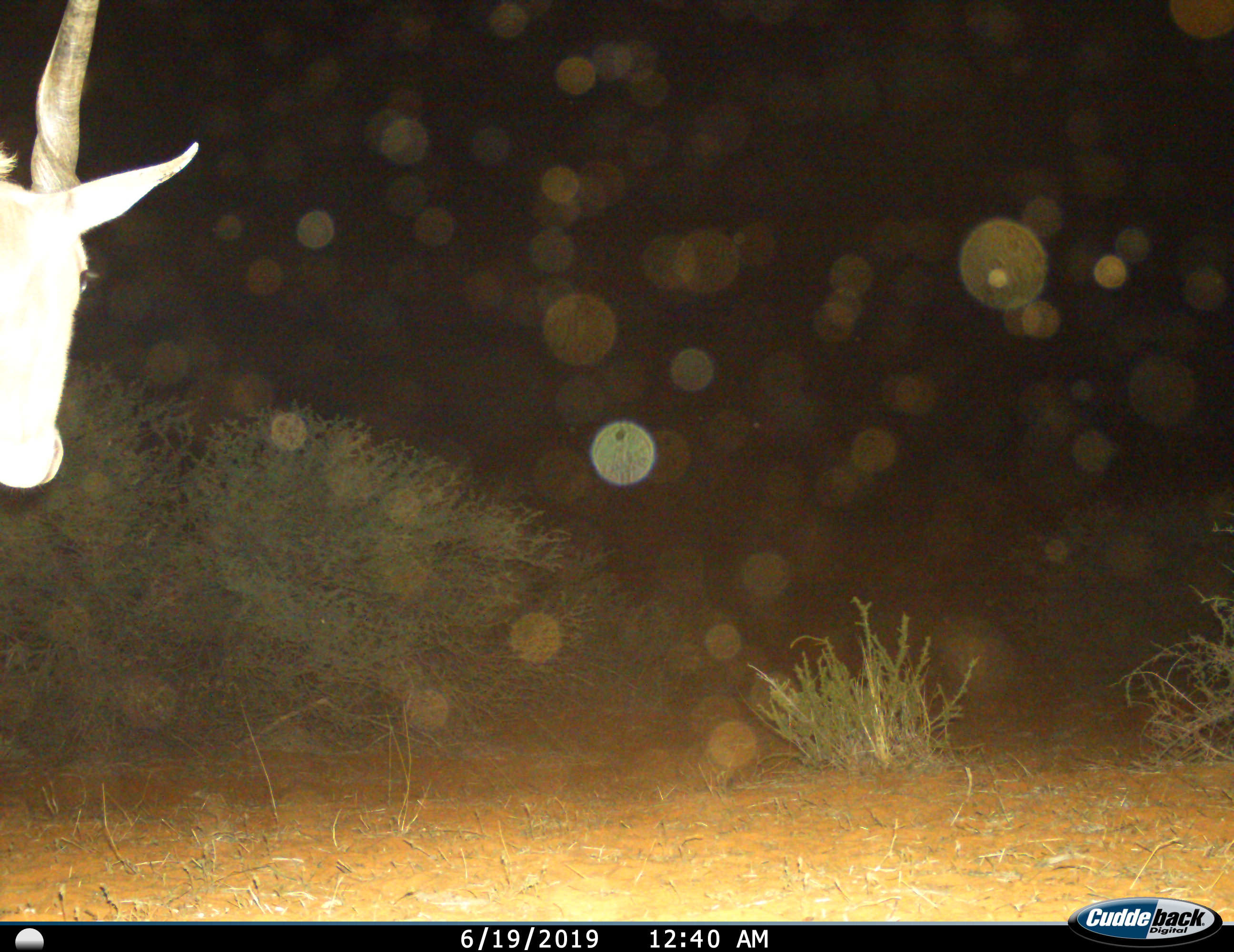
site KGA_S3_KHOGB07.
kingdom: Animalia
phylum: Chordata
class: Mammalia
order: Artiodactyla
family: Bovidae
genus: Tragelaphus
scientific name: Tragelaphus oryx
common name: eland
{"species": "eland (Tragelaphus oryx)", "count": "1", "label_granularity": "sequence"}